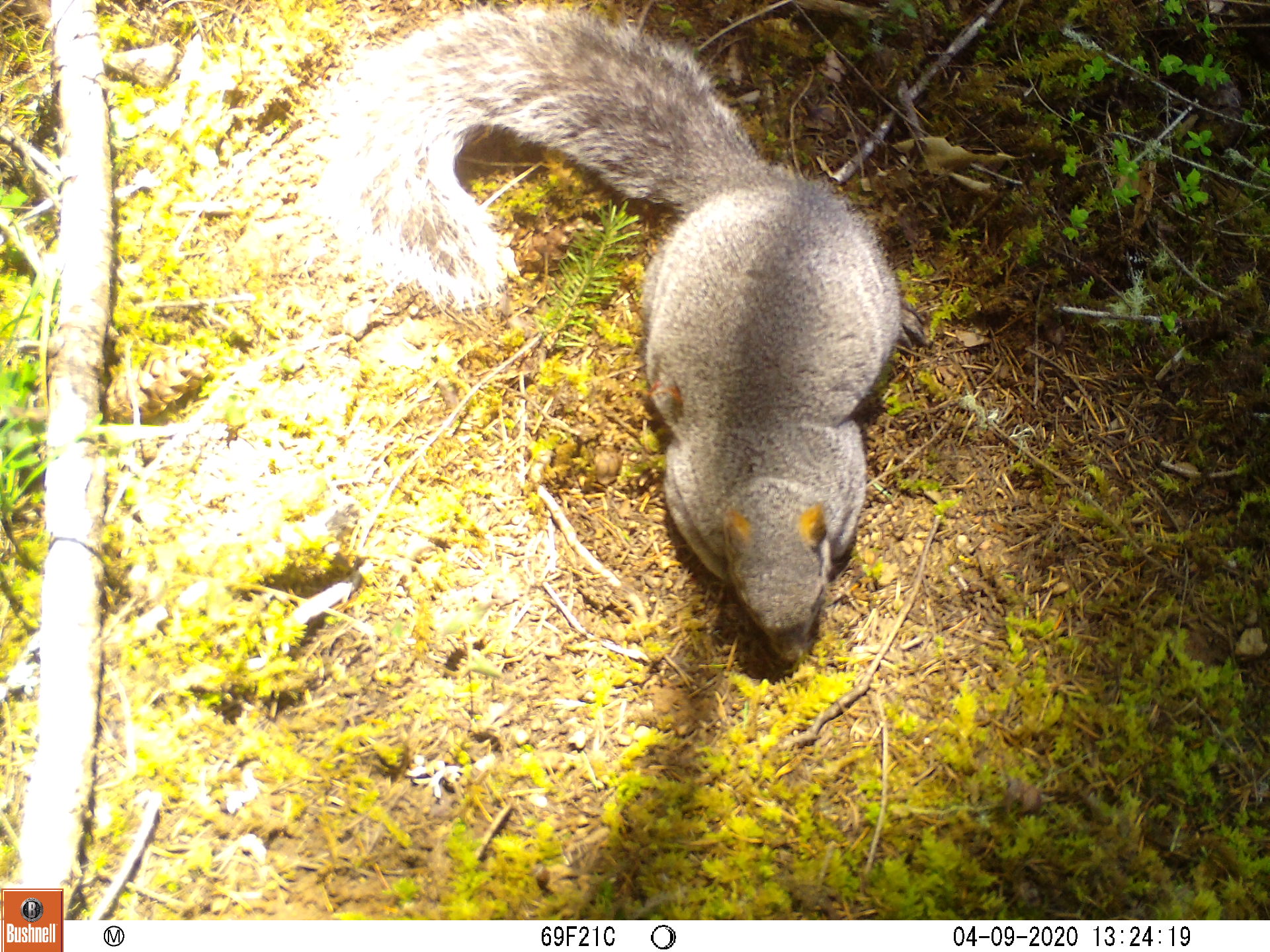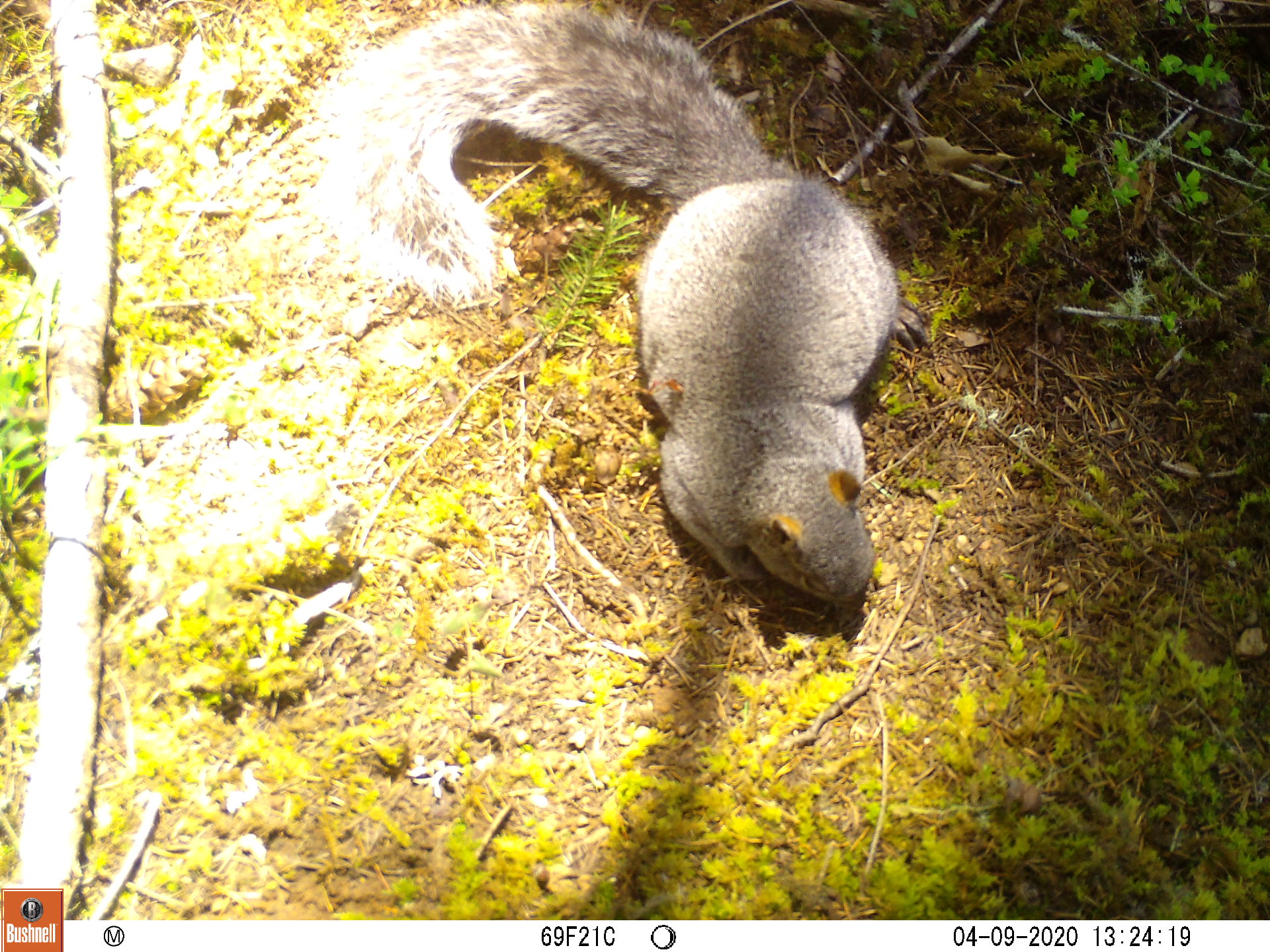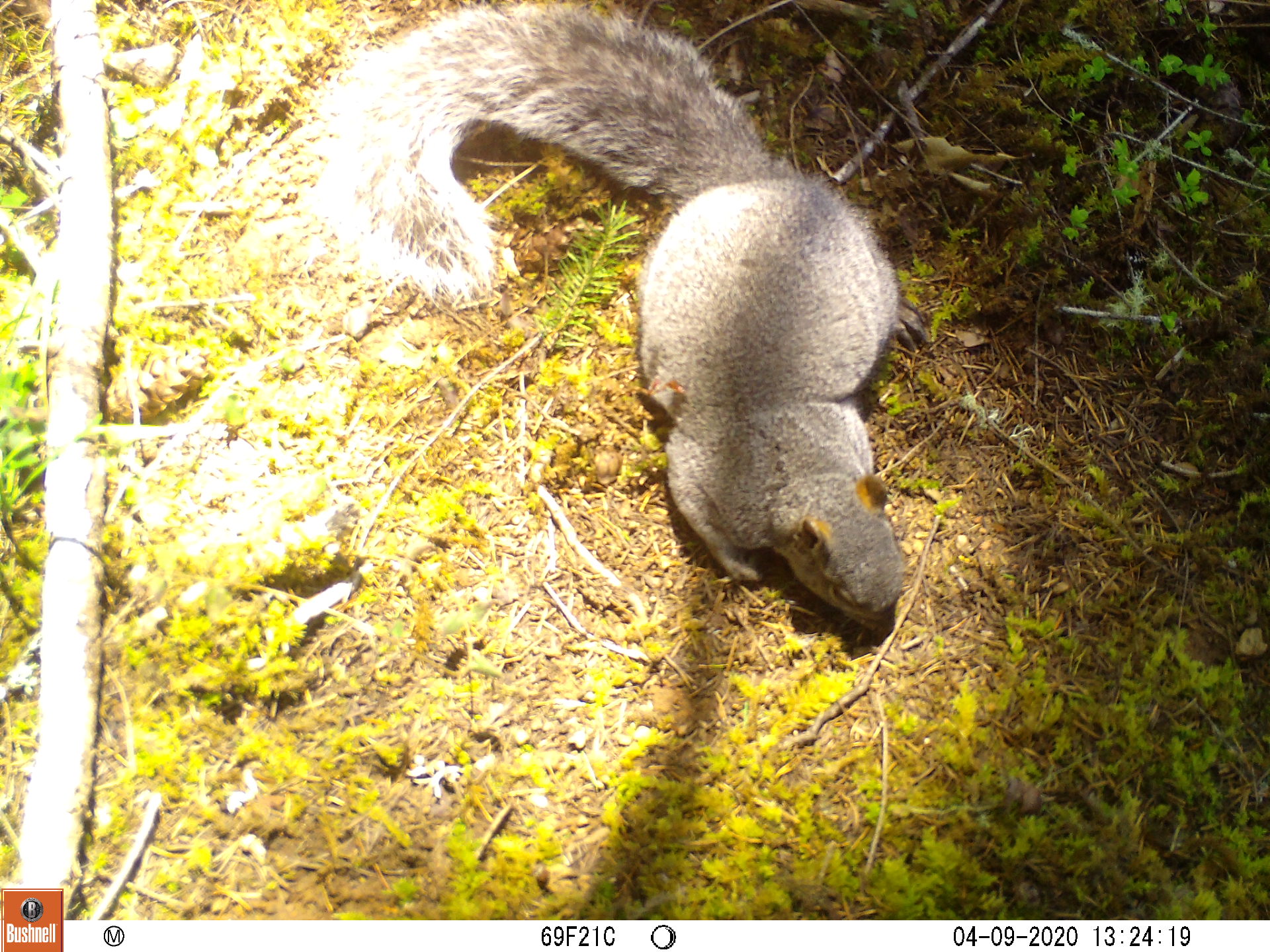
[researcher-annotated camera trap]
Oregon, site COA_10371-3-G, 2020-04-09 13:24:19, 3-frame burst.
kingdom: Animalia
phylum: Chordata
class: Mammalia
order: Rodentia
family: Sciuridae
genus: Sciurus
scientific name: Sciurus griseus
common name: western gray squirrel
Western gray squirrel (Sciurus griseus).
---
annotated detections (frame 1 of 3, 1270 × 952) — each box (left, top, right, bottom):
western gray squirrel: (289, 9, 900, 675)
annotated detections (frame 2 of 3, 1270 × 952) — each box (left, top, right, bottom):
western gray squirrel: (309, 5, 913, 629)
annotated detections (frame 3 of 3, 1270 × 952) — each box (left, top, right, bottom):
western gray squirrel: (307, 0, 911, 651)